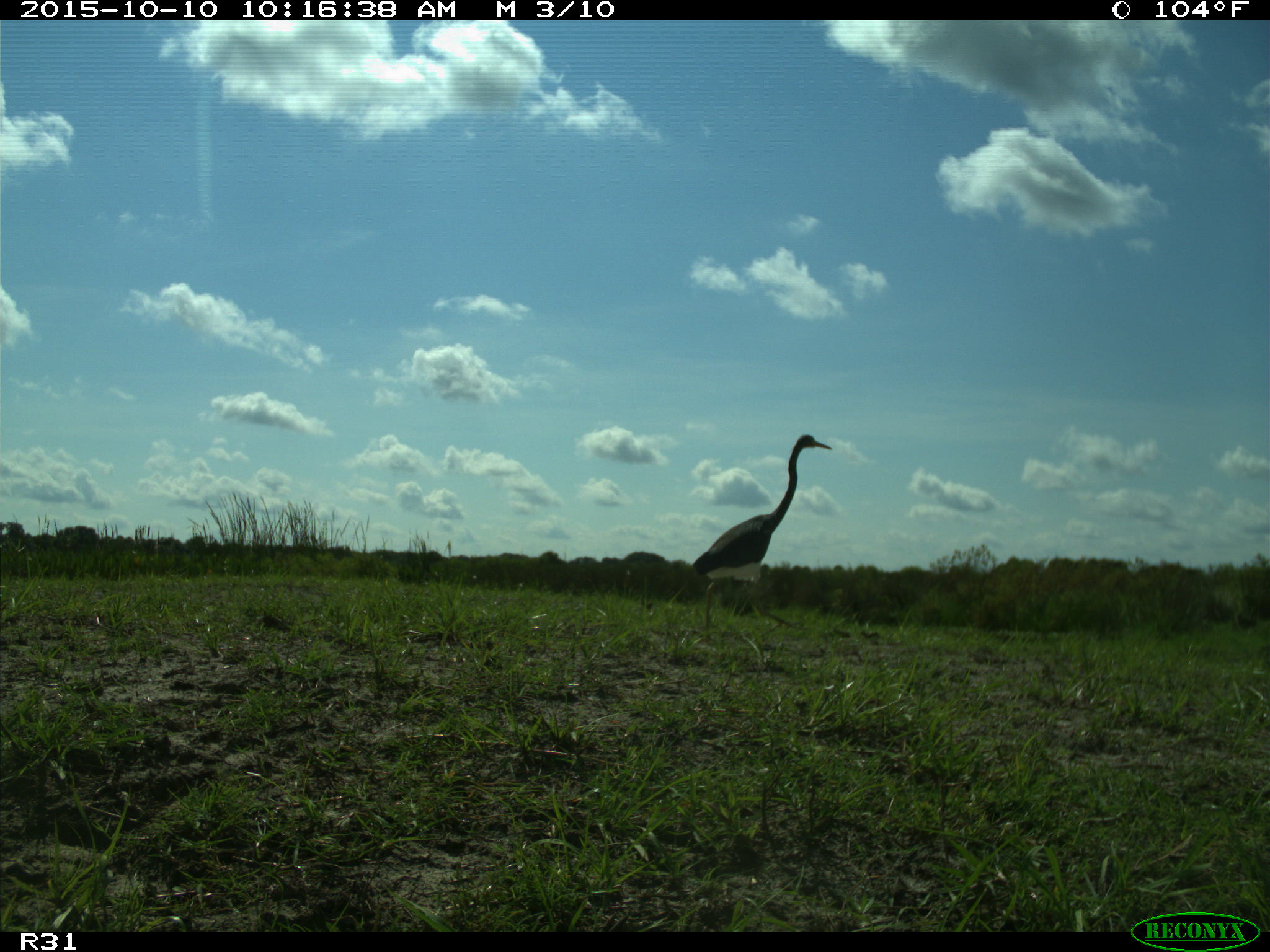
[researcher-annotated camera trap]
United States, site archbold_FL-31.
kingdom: Animalia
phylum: Chordata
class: Aves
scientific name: Aves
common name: birds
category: unidentified bird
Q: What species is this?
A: Unidentified bird (birds) (Aves).